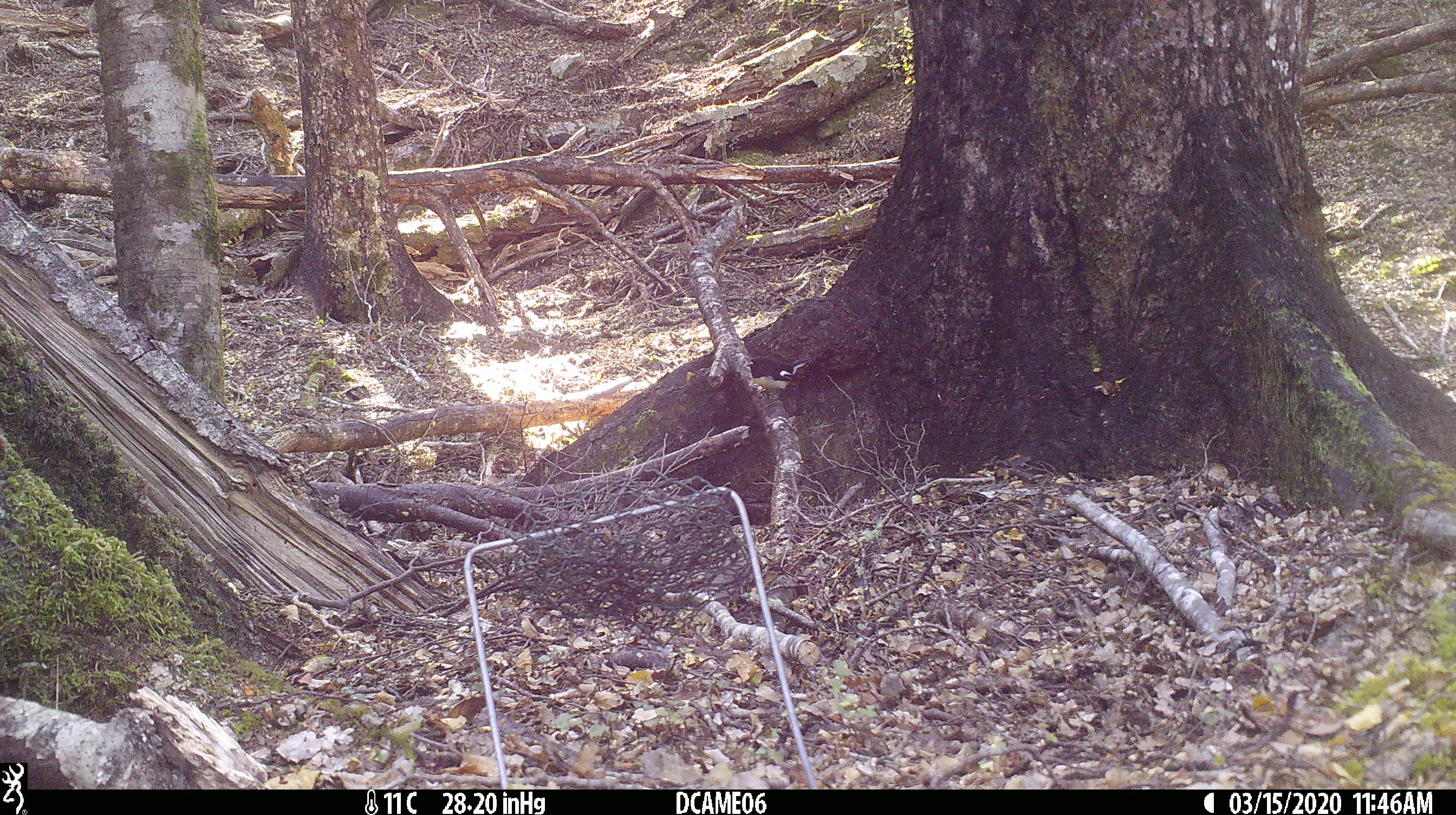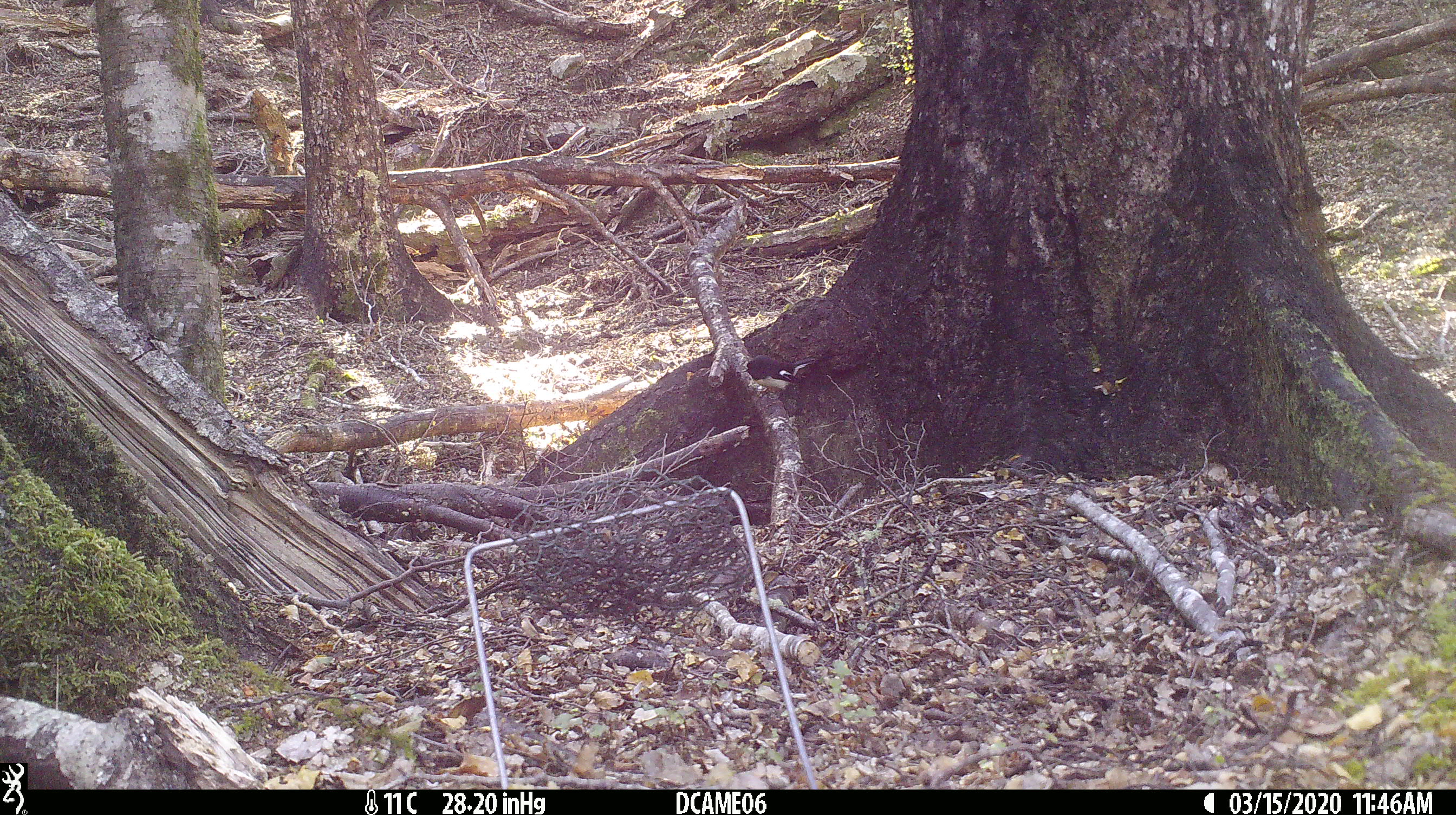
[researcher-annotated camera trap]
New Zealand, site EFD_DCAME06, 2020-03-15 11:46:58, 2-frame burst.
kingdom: Animalia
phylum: Chordata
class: Aves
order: Passeriformes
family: Petroicidae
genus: Petroica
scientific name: Petroica macrocephala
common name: tomtit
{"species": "tomtit (Petroica macrocephala)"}